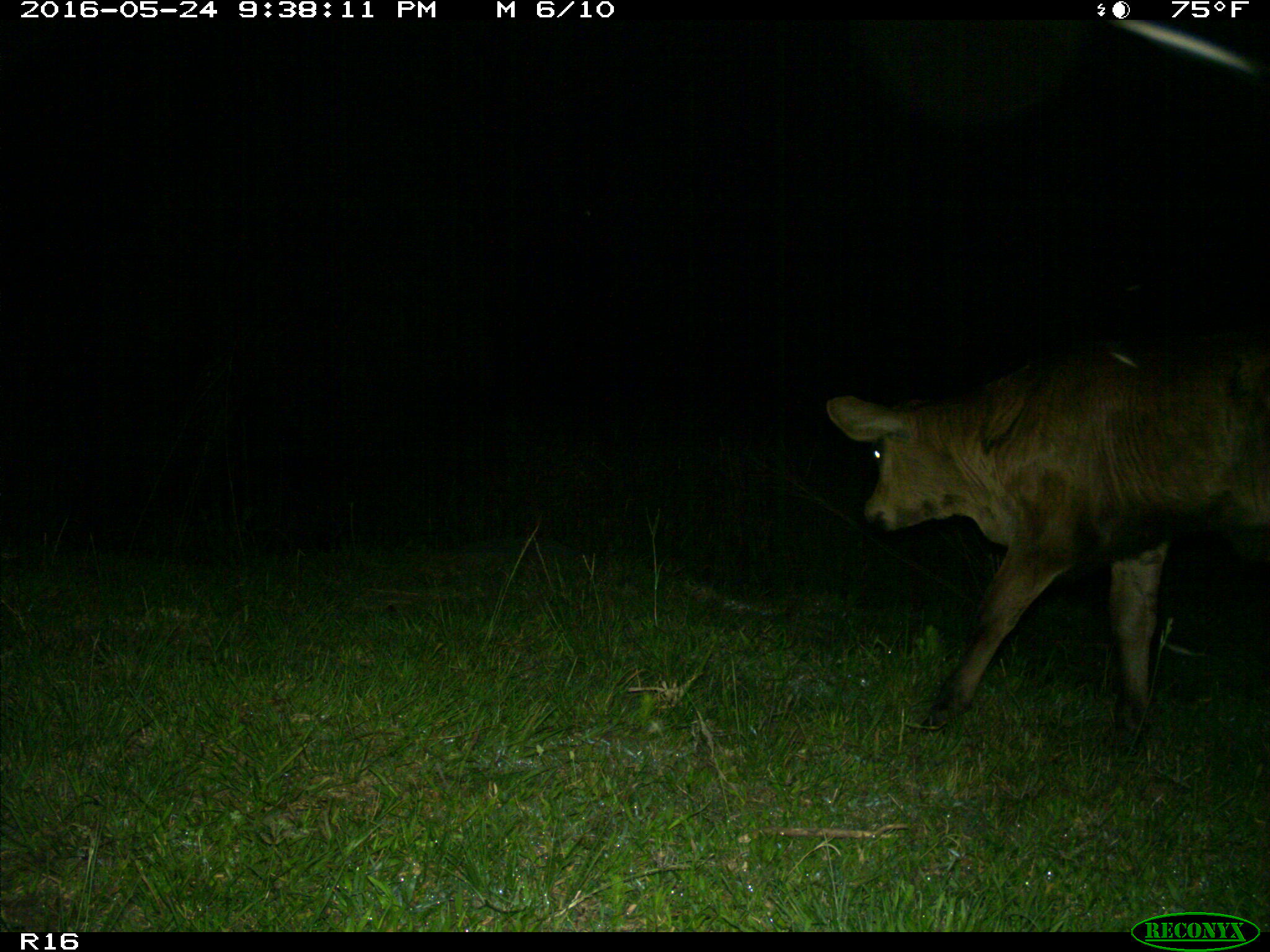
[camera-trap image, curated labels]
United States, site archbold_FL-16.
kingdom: Animalia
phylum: Chordata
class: Mammalia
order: Artiodactyla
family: Bovidae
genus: Bos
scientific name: Bos taurus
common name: domestic cow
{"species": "Bos taurus (domestic cow)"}